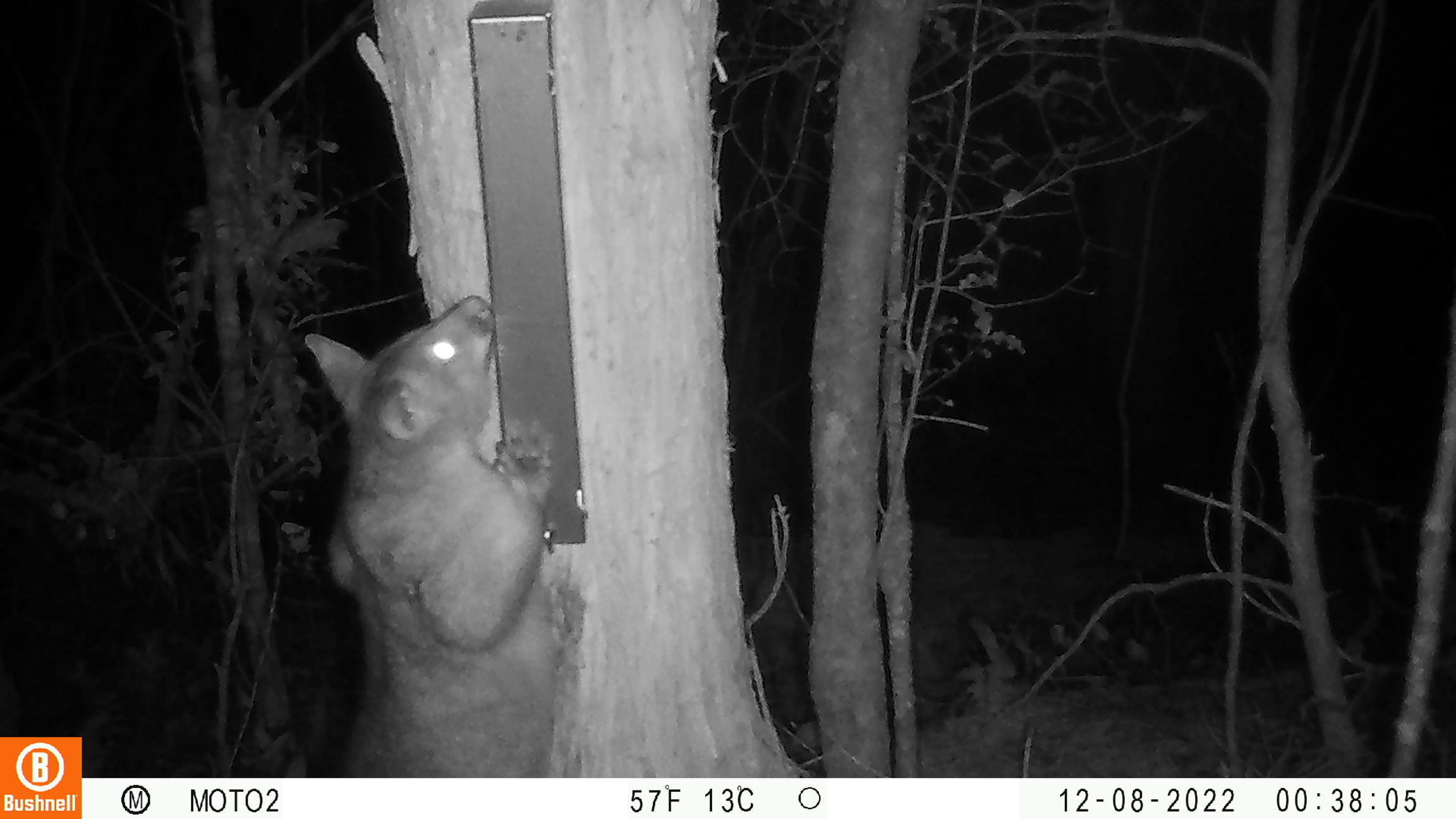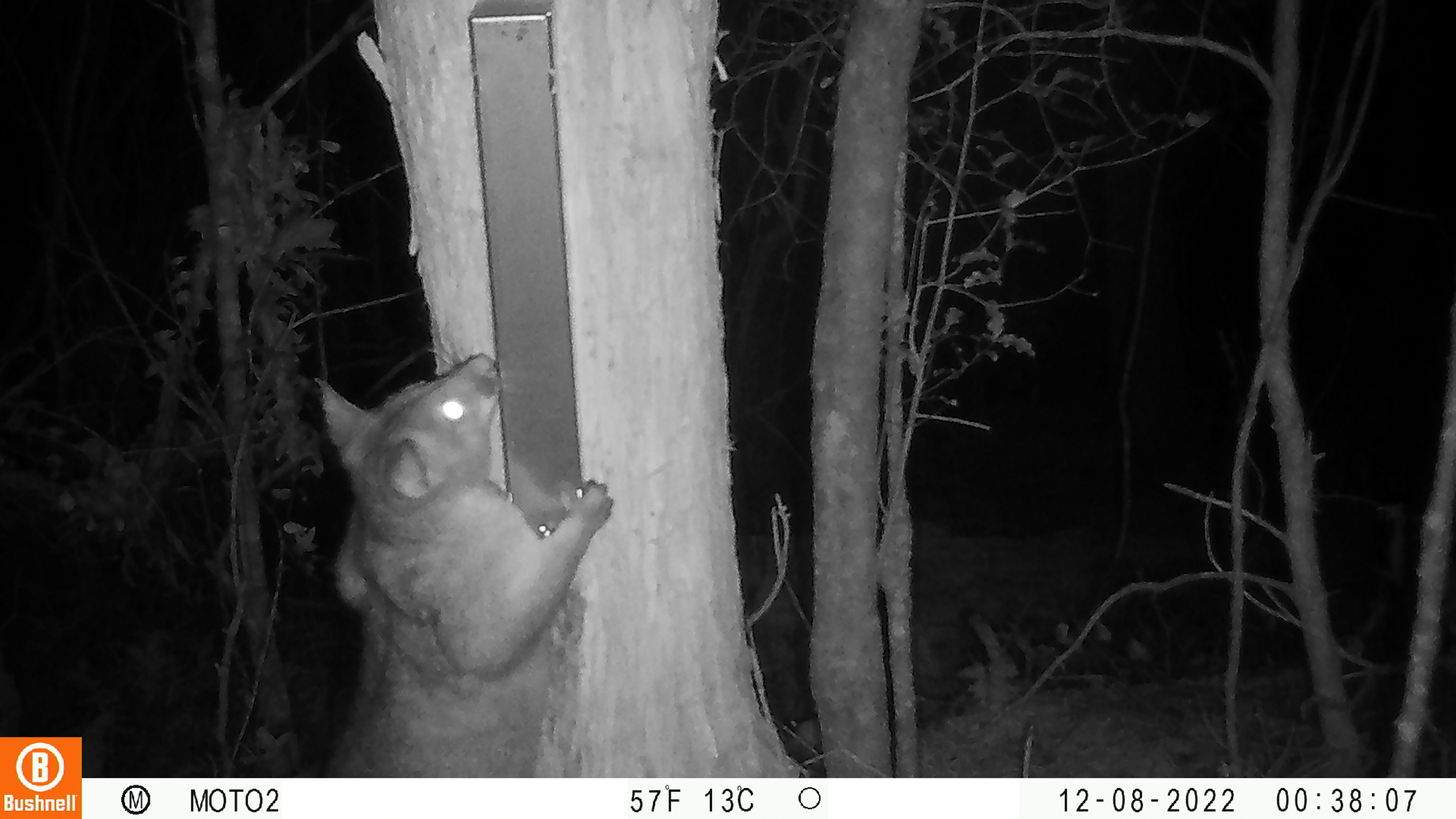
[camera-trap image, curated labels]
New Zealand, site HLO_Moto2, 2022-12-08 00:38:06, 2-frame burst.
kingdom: Animalia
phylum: Chordata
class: Mammalia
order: Diprotodontia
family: Phalangeridae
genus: Trichosurus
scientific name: Trichosurus vulpecula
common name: common brushtail possum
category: possum